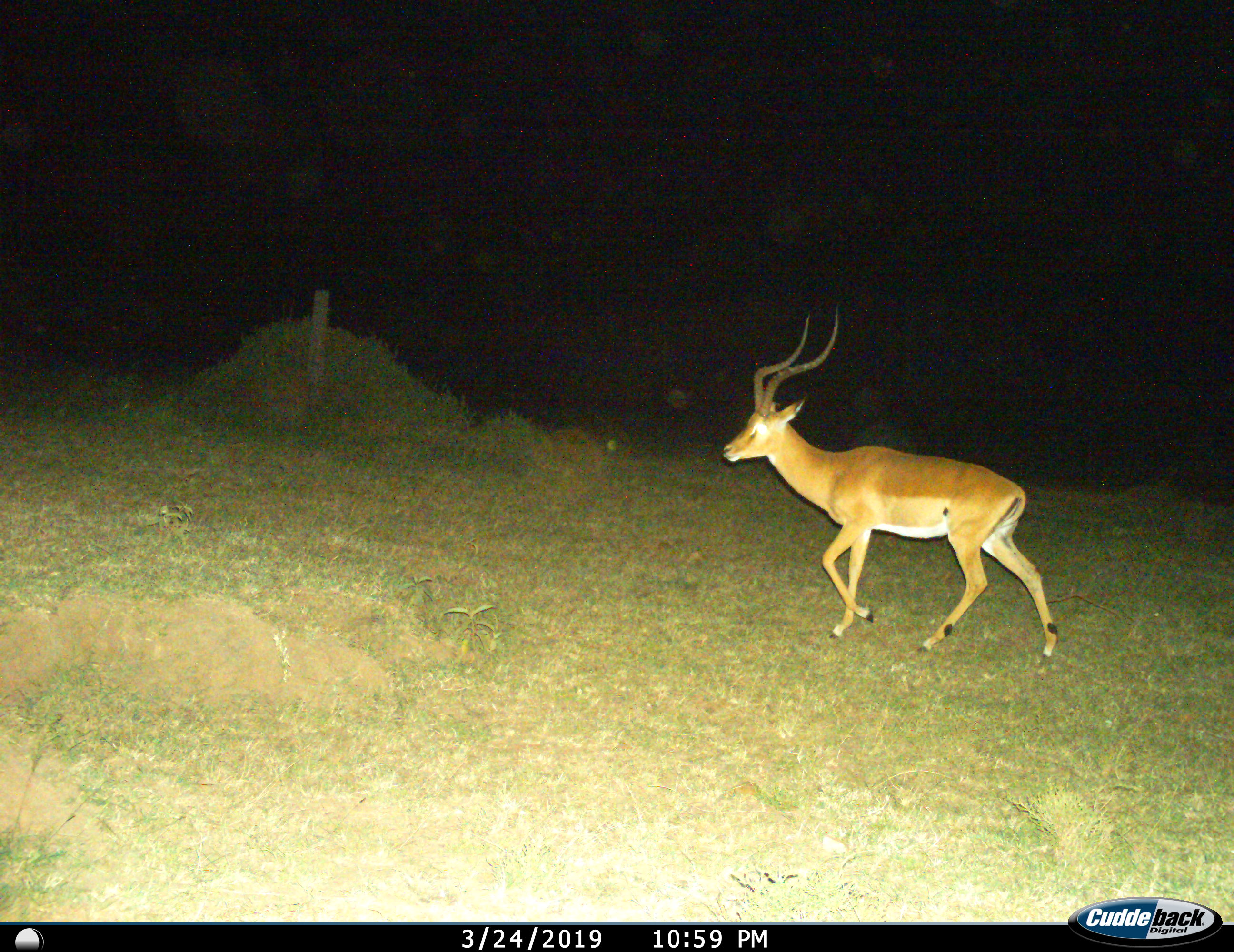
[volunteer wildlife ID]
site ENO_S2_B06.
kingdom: Animalia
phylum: Chordata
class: Mammalia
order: Artiodactyla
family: Bovidae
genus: Aepyceros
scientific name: Aepyceros melampus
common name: impala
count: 1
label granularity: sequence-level